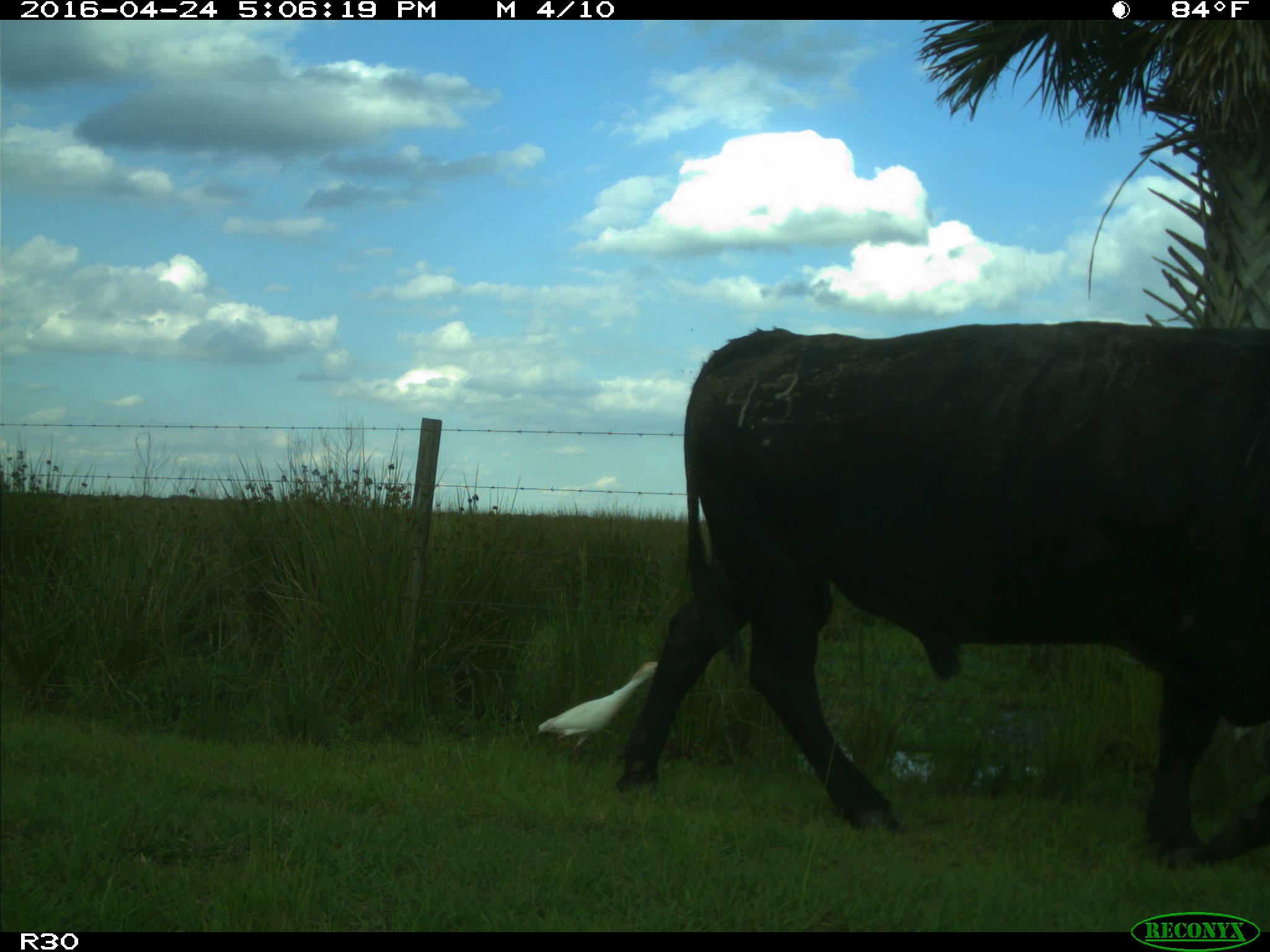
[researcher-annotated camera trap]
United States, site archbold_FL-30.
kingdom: Animalia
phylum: Chordata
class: Mammalia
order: Artiodactyla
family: Bovidae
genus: Bos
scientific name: Bos taurus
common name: domestic cow